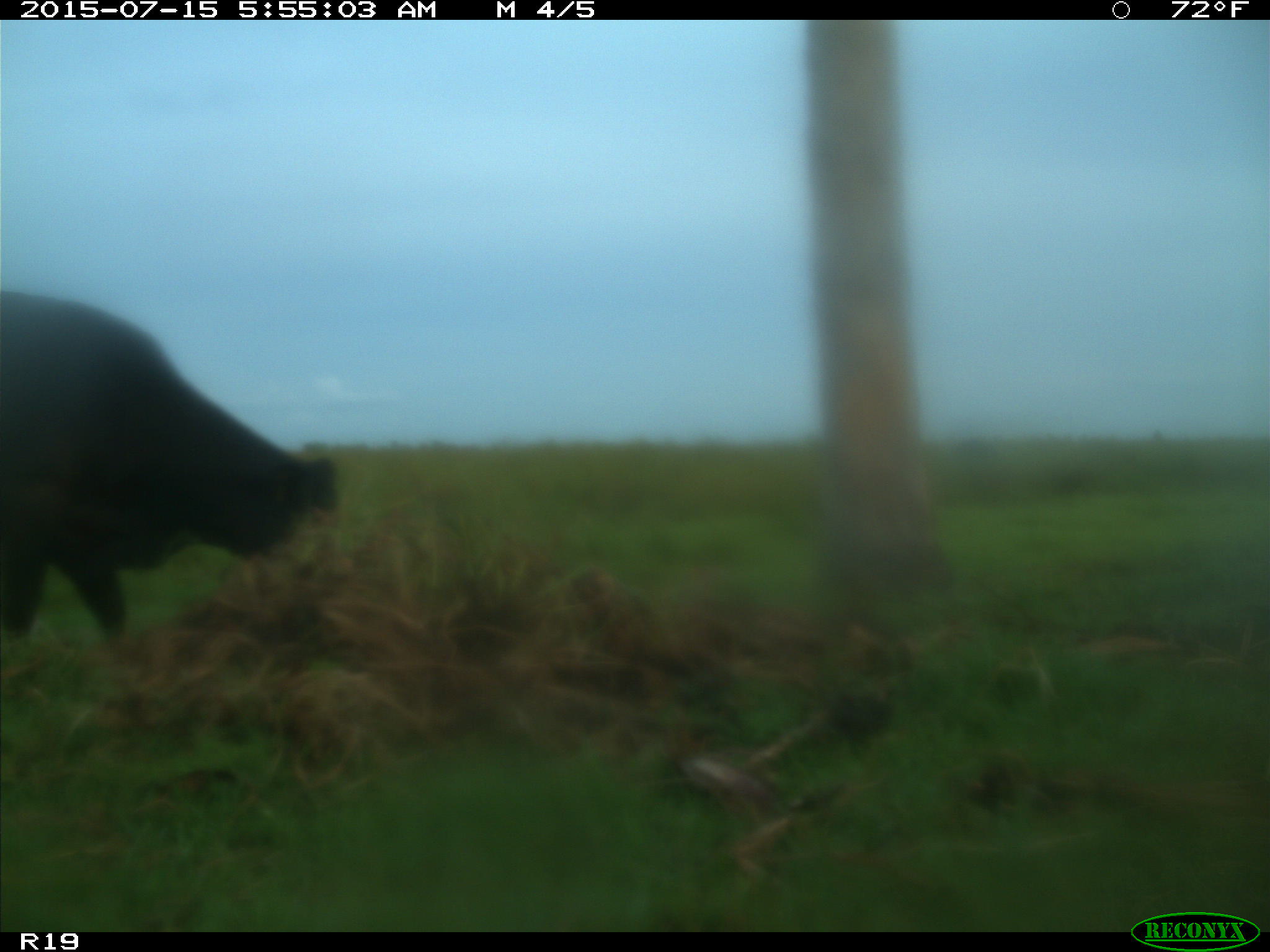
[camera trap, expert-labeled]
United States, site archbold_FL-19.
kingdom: Animalia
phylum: Chordata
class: Mammalia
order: Artiodactyla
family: Bovidae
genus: Bos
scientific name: Bos taurus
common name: domestic cow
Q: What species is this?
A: Bos taurus (domestic cow).